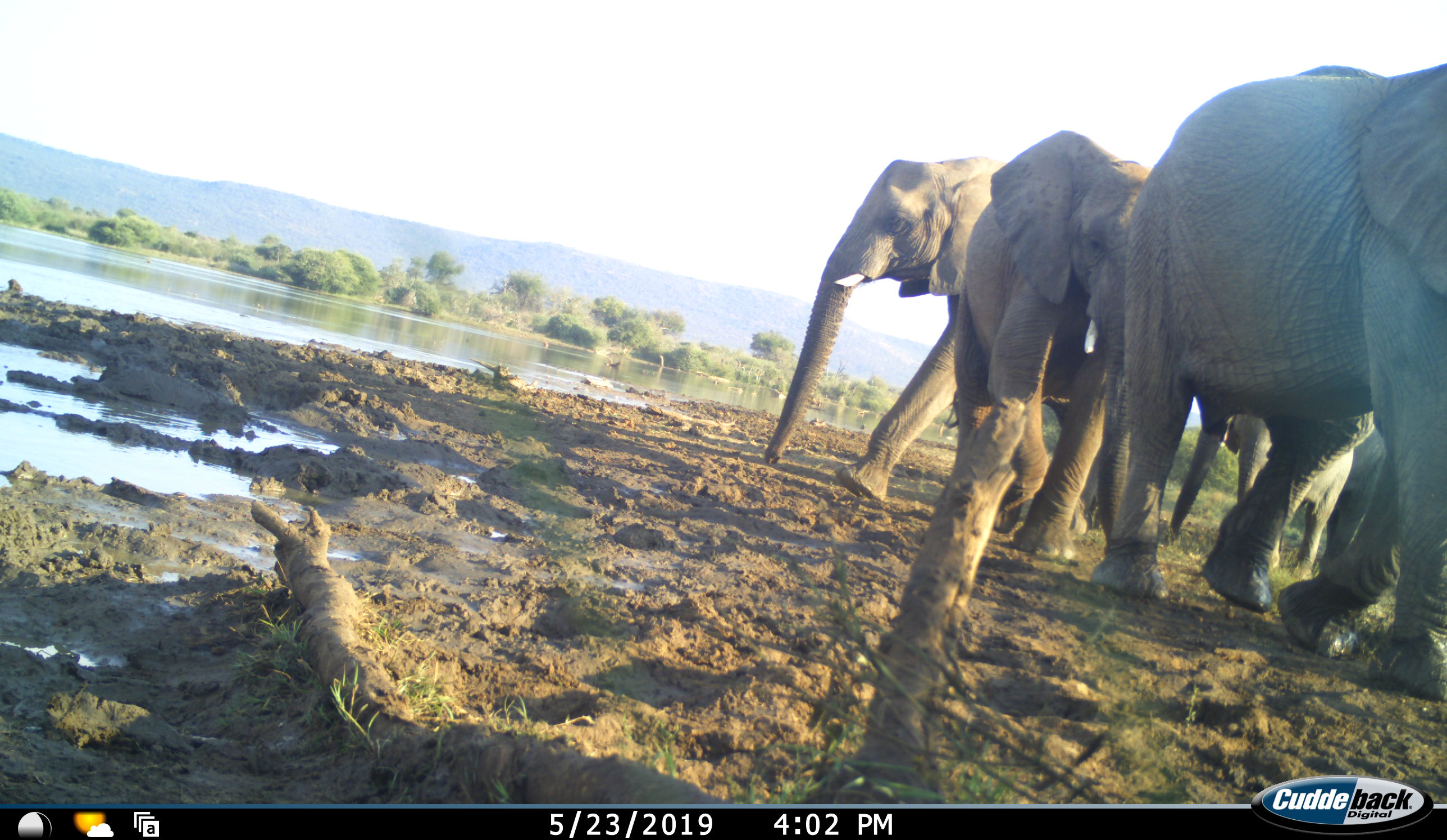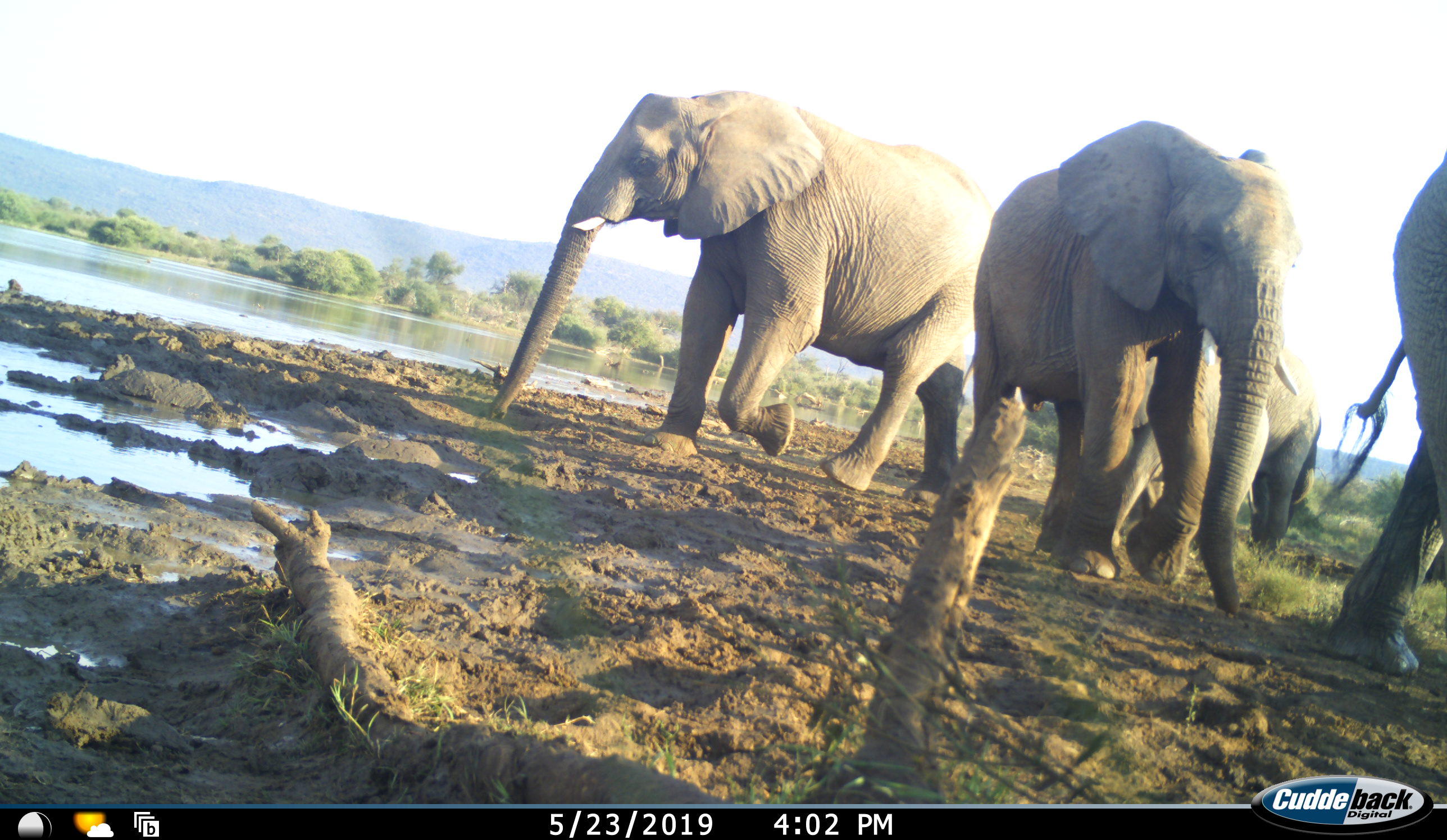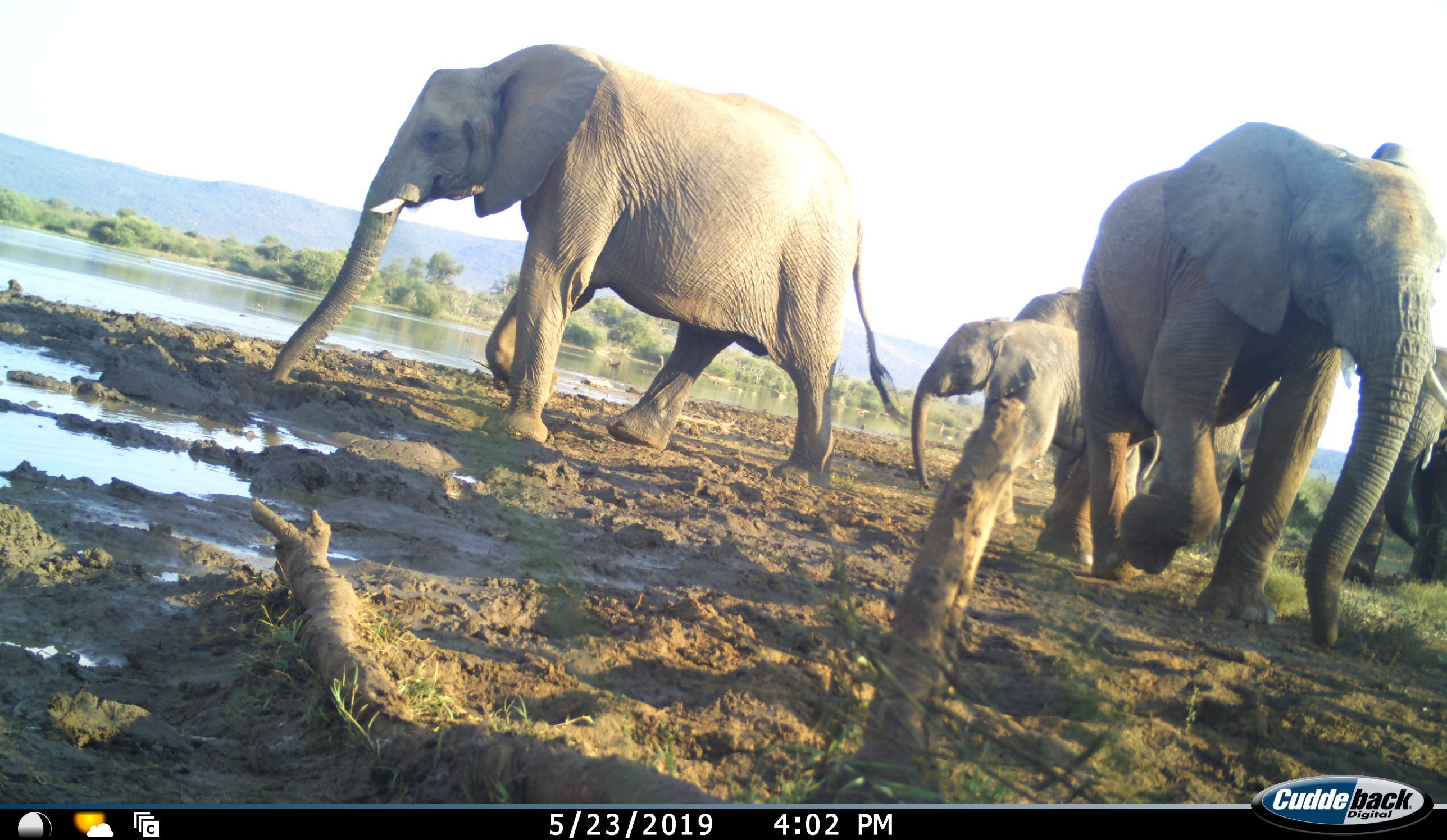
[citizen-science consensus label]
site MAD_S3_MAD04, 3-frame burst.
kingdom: Animalia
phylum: Chordata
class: Mammalia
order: Proboscidea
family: Elephantidae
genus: Loxodonta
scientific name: Loxodonta africana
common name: african bush elephant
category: elephant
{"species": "elephant (african bush elephant) (Loxodonta africana)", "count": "6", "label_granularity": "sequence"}